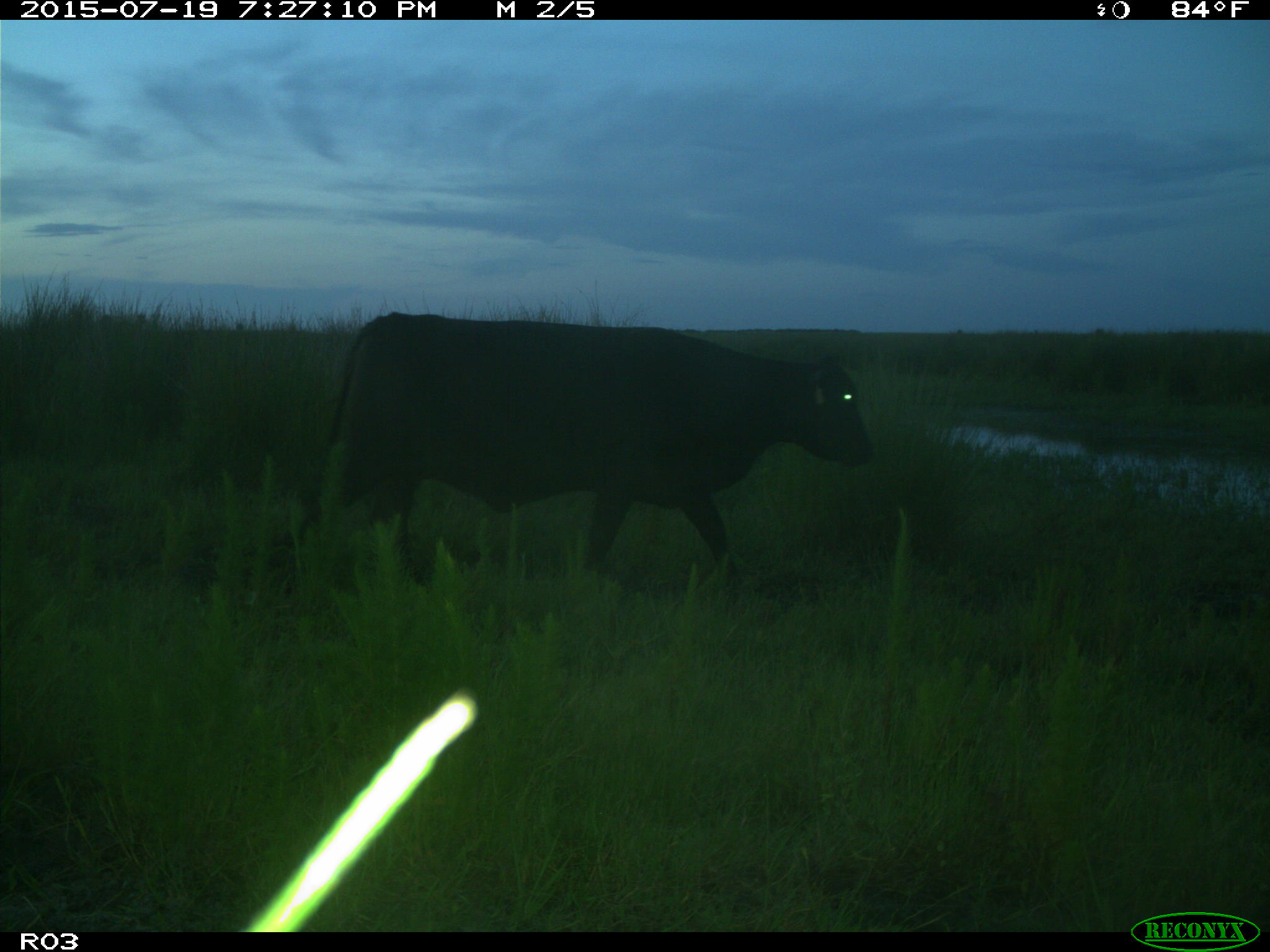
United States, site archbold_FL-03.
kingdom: Animalia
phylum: Chordata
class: Mammalia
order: Artiodactyla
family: Bovidae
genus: Bos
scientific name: Bos taurus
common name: domestic cow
Bos taurus (domestic cow).